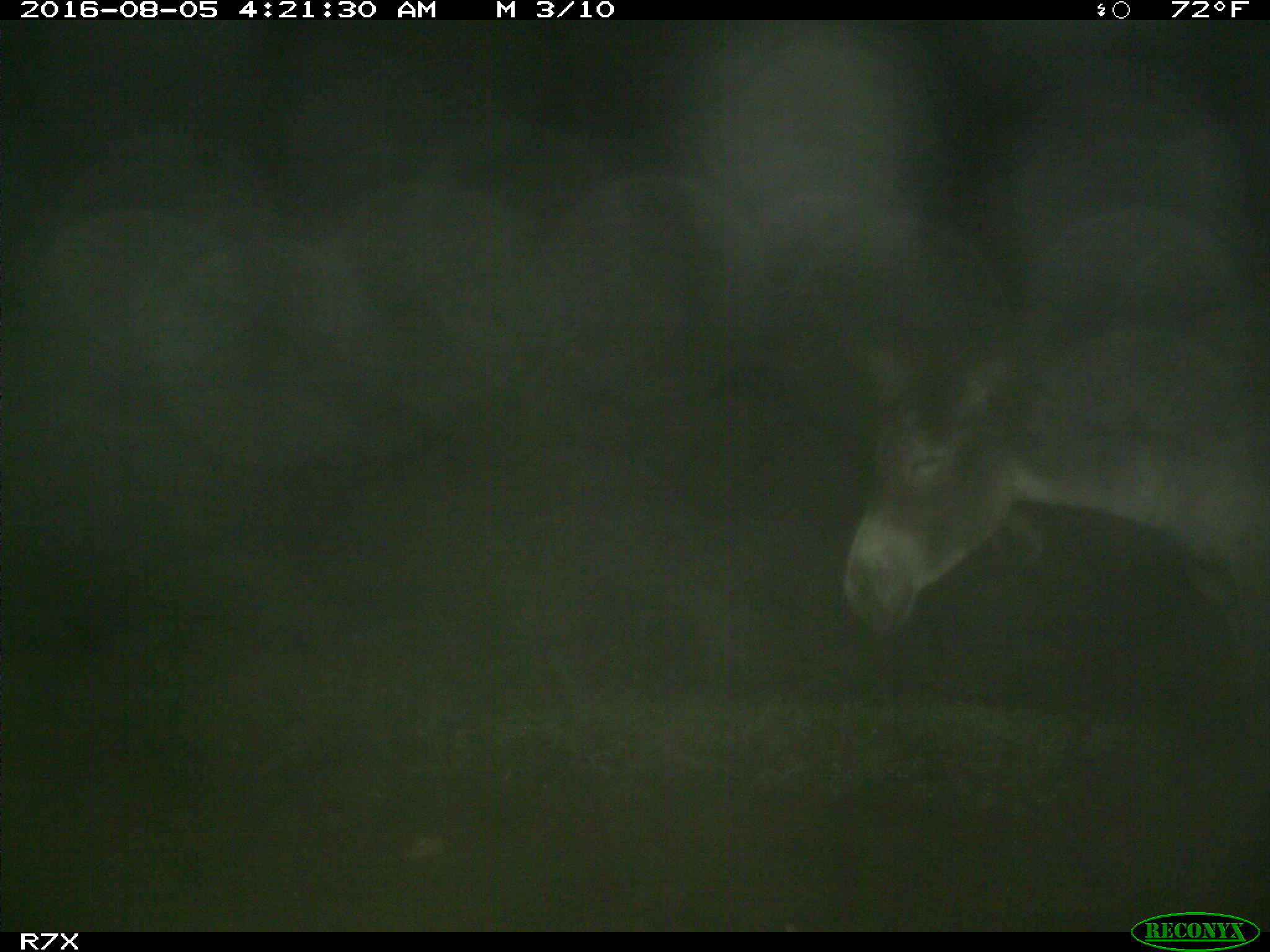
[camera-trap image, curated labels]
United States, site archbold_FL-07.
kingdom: Animalia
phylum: Chordata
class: Mammalia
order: Perissodactyla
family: Equidae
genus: Equus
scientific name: Equus africanus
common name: african wild ass